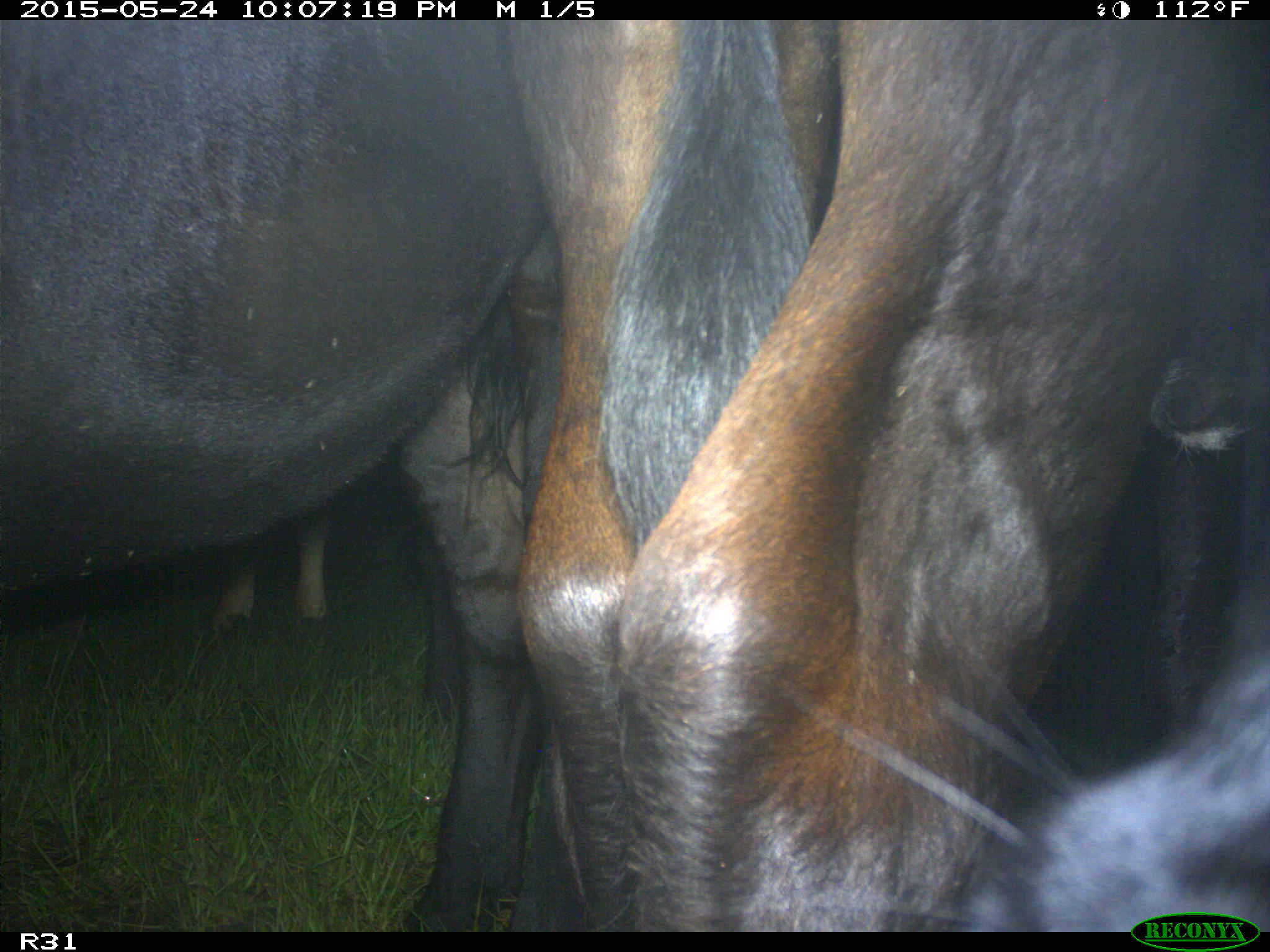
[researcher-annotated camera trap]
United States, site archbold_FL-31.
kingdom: Animalia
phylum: Chordata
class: Mammalia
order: Artiodactyla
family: Bovidae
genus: Bos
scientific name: Bos taurus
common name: domestic cow